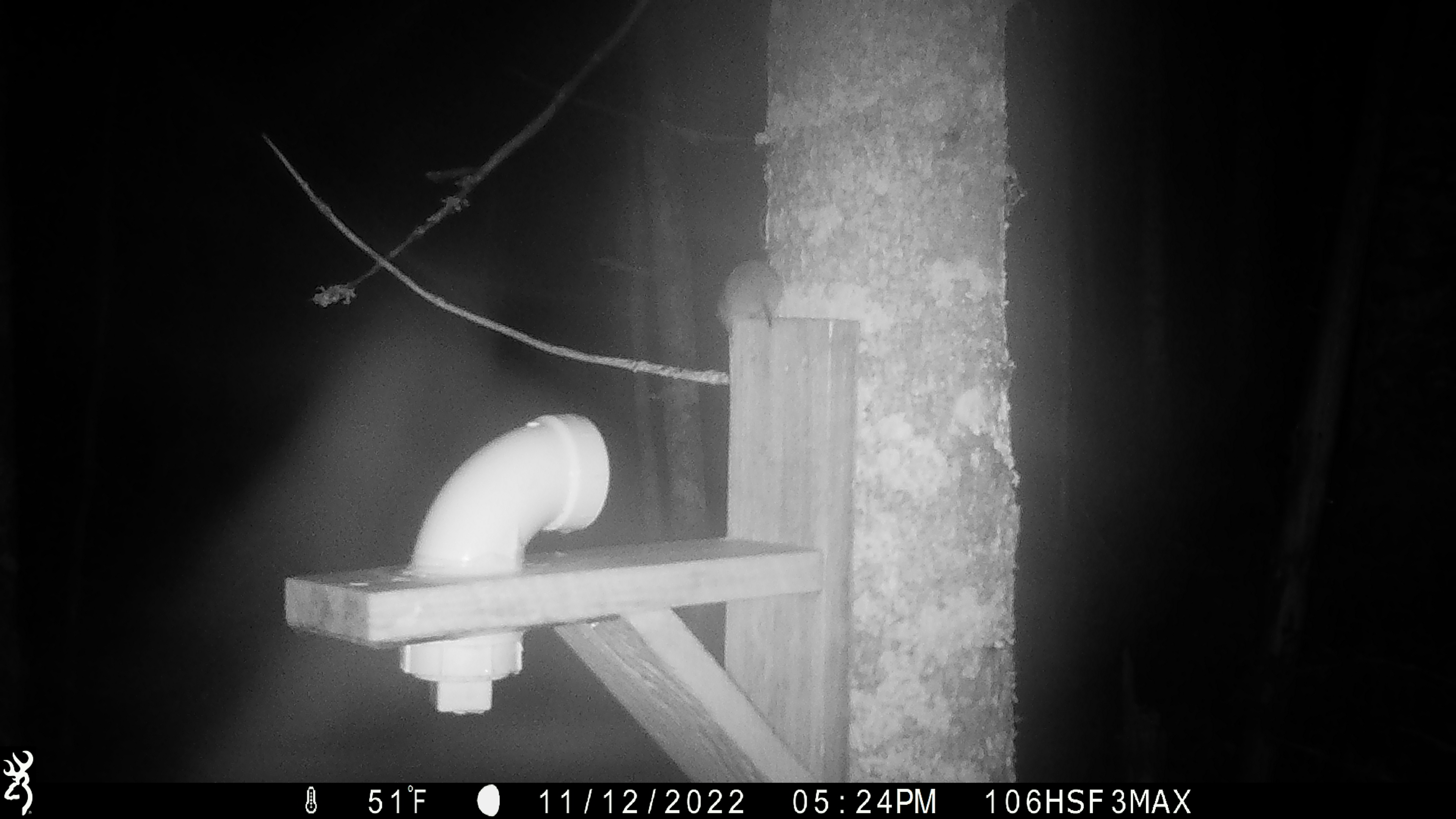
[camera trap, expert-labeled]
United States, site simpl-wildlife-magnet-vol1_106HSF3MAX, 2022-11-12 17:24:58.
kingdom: Animalia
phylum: Chordata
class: Mammalia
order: Rodentia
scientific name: Rodentia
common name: mouse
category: mouse sp.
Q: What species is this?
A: Mouse sp. (mouse) (Rodentia).